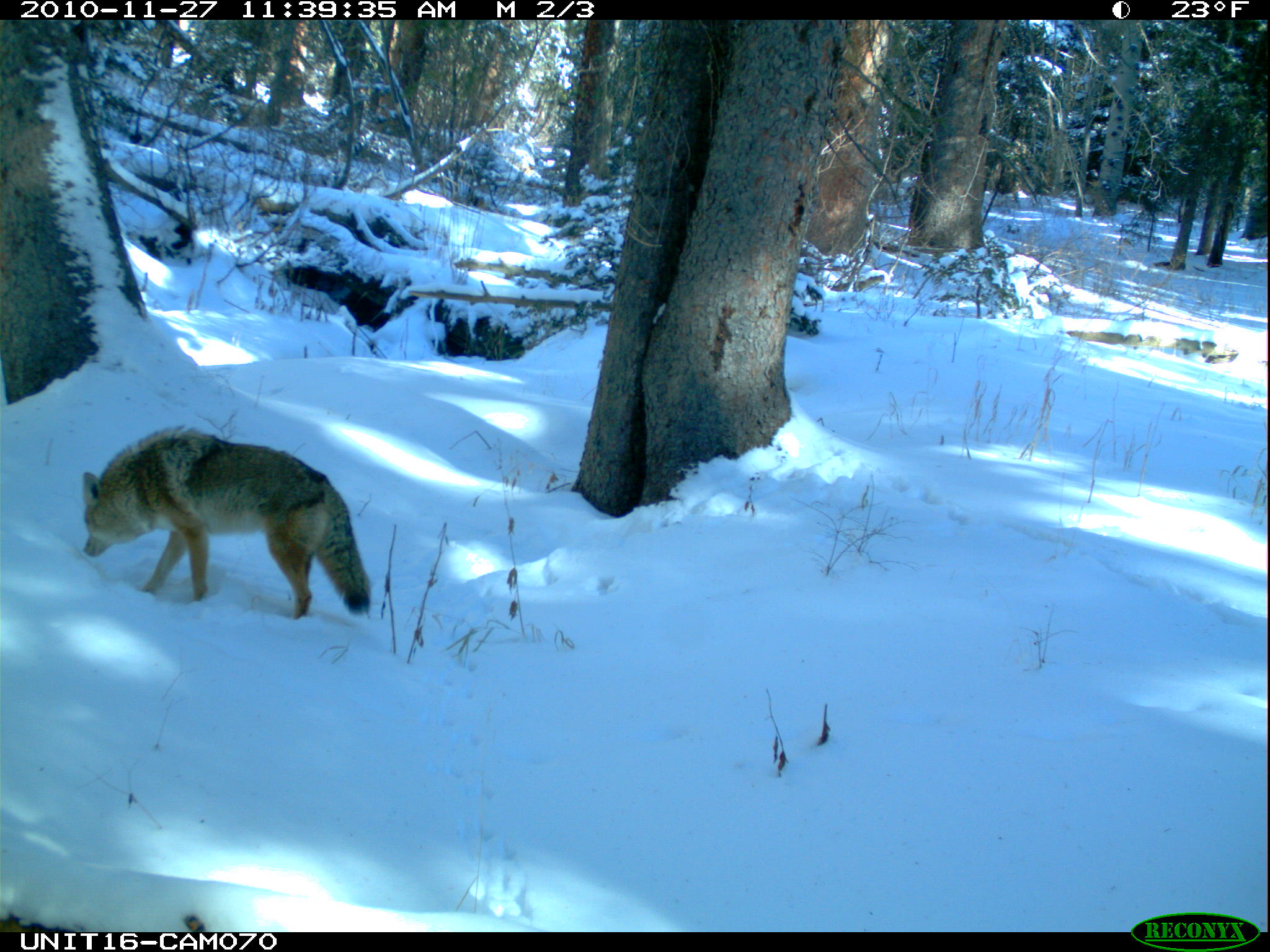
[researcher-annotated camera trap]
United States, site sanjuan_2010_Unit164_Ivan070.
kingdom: Animalia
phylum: Chordata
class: Mammalia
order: Carnivora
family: Canidae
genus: Canis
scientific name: Canis latrans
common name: coyote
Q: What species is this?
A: Canis latrans (coyote).